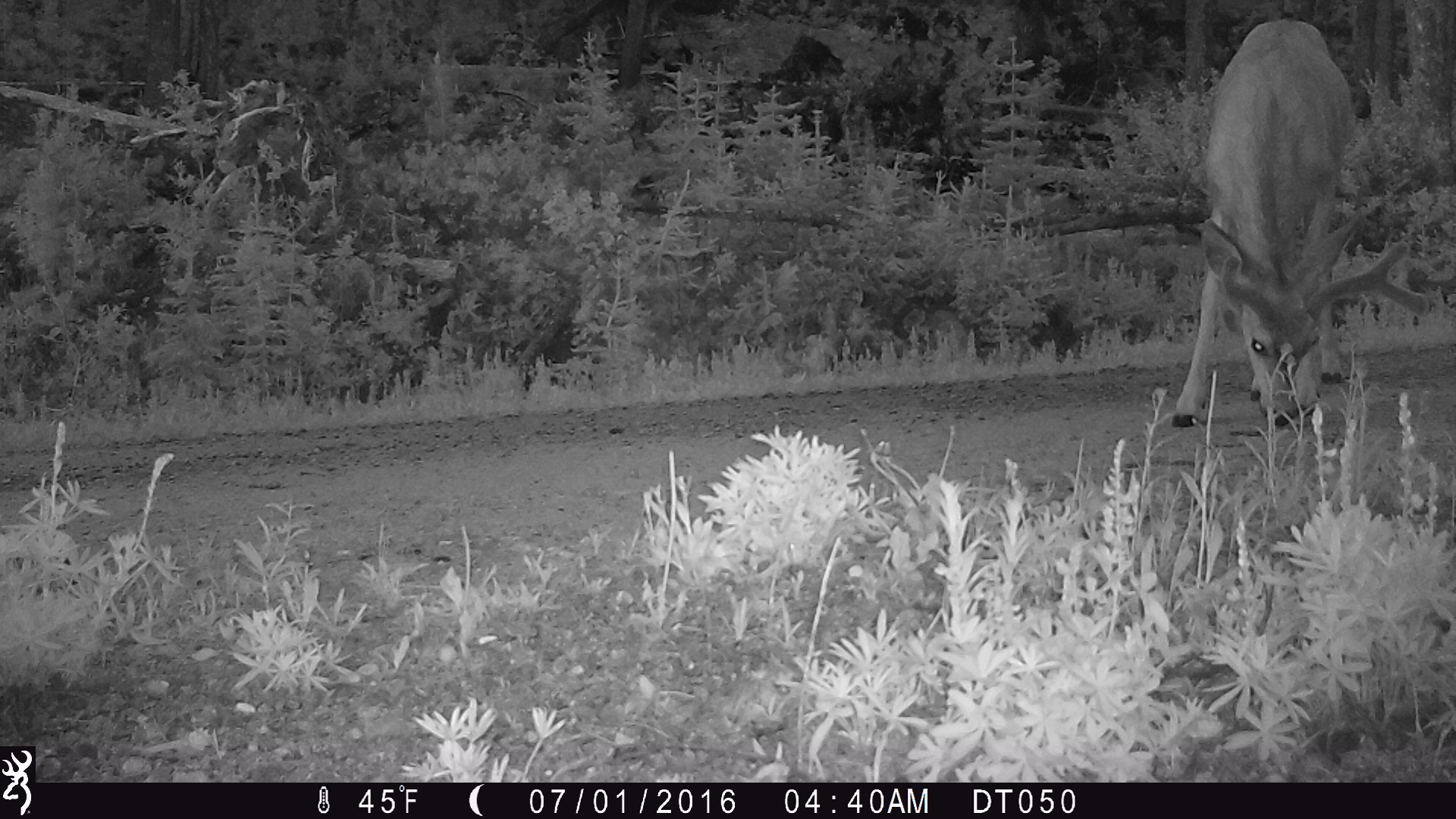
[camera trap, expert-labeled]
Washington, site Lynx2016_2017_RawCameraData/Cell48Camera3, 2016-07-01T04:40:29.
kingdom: Animalia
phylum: Chordata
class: Mammalia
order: Artiodactyla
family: Cervidae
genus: Odocoileus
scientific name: Odocoileus hemionus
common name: mule deer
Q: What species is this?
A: Odocoileus hemionus (mule deer).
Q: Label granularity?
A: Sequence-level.